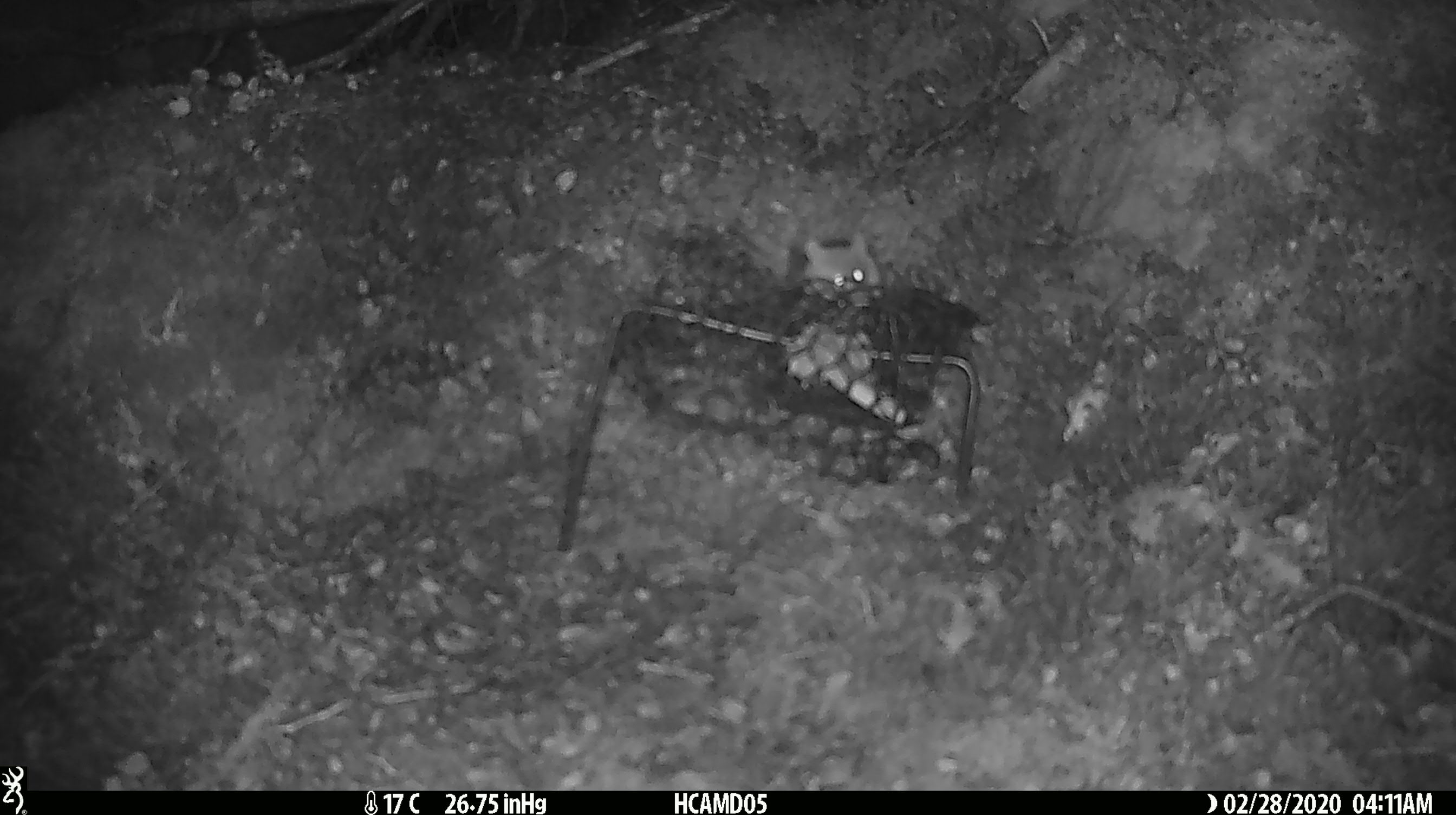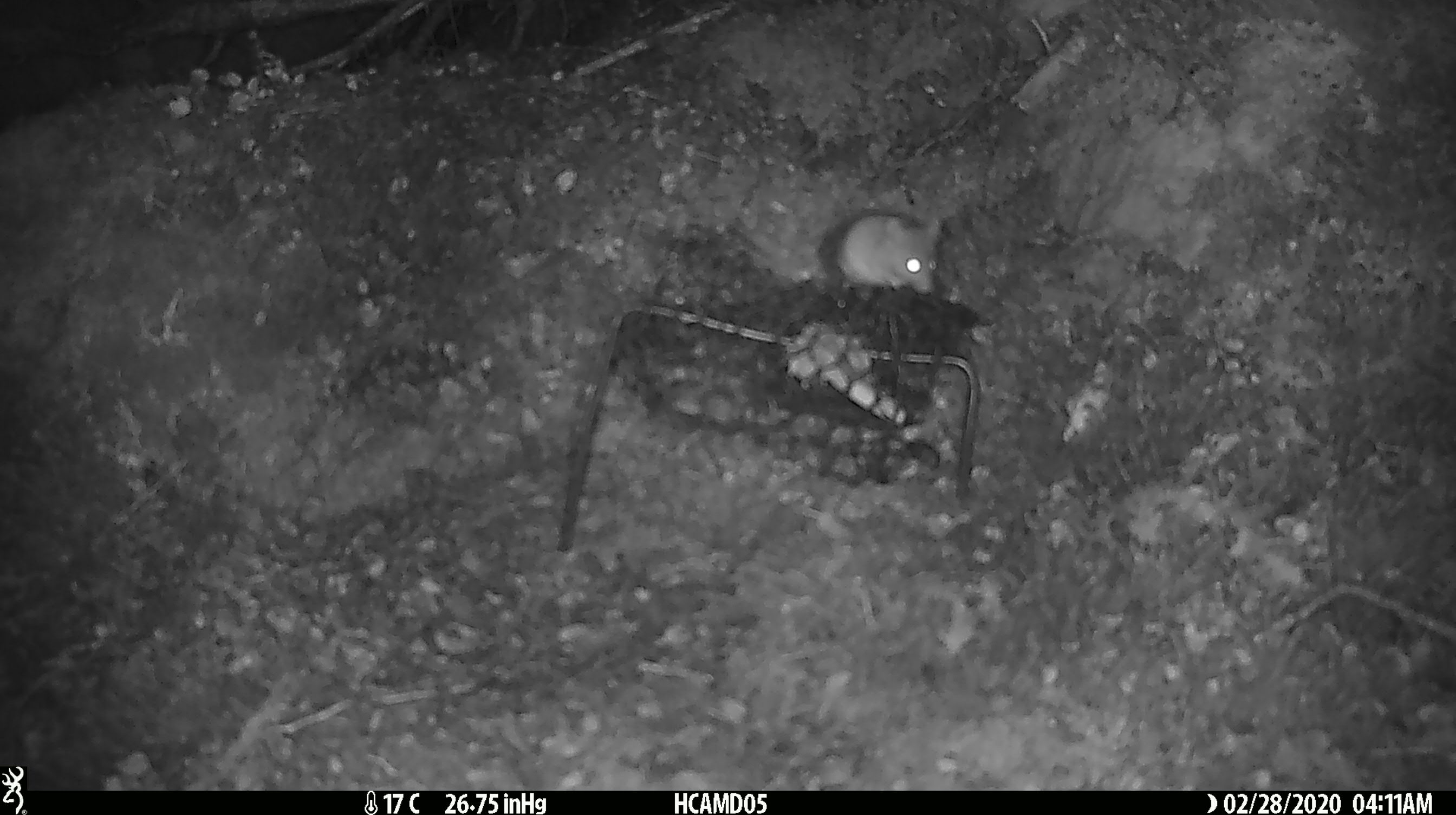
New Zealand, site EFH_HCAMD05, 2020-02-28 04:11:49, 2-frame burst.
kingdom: Animalia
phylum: Chordata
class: Mammalia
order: Rodentia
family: Muridae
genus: Mus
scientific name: Mus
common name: mouse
Mouse (Mus).